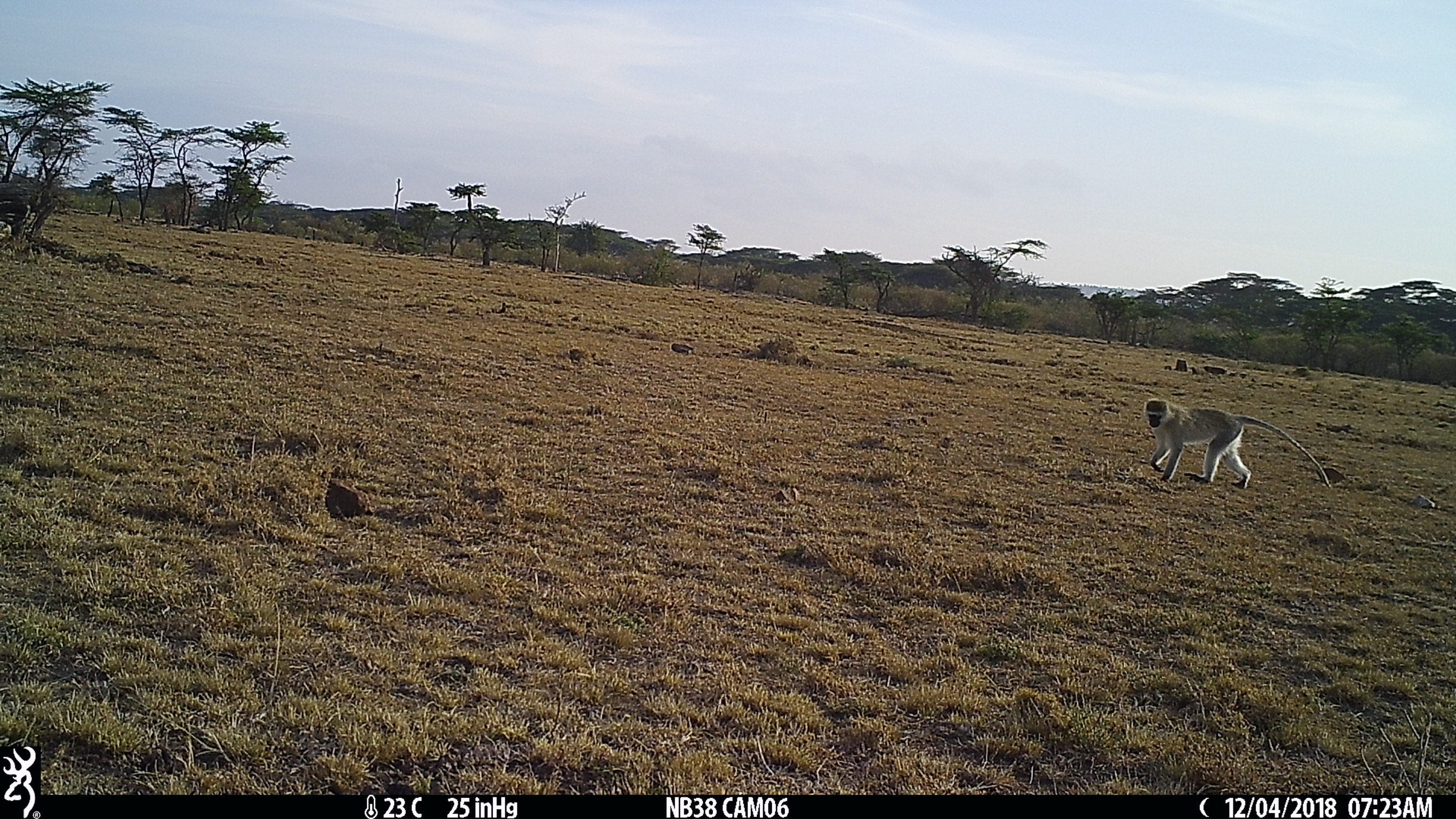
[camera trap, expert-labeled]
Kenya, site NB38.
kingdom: Animalia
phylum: Chordata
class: Mammalia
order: Primates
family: Cercopithecidae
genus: Chlorocebus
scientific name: Chlorocebus pygerythrus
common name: vervet monkey